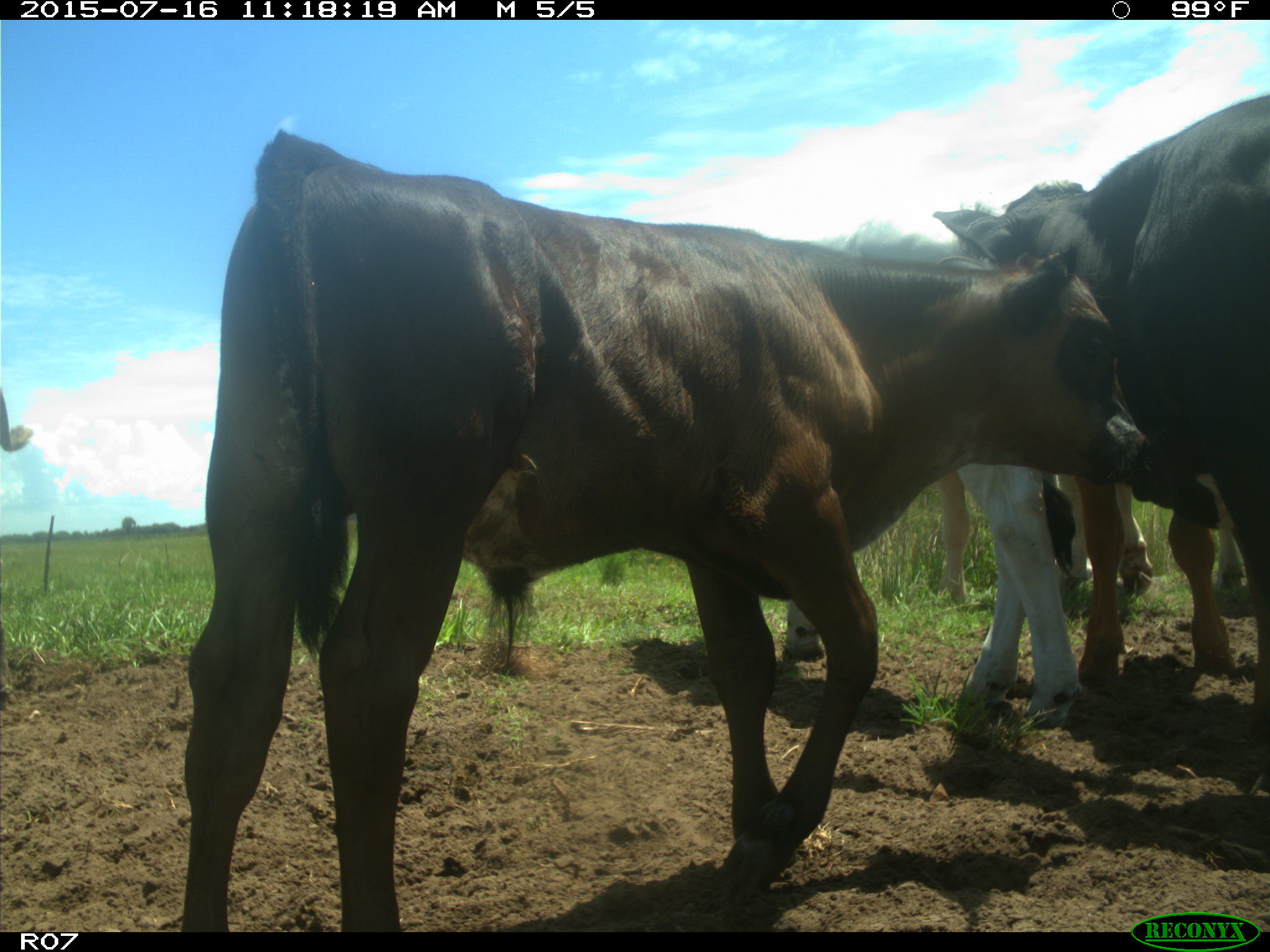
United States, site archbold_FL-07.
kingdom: Animalia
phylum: Chordata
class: Mammalia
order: Artiodactyla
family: Bovidae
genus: Bos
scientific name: Bos taurus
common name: domestic cow